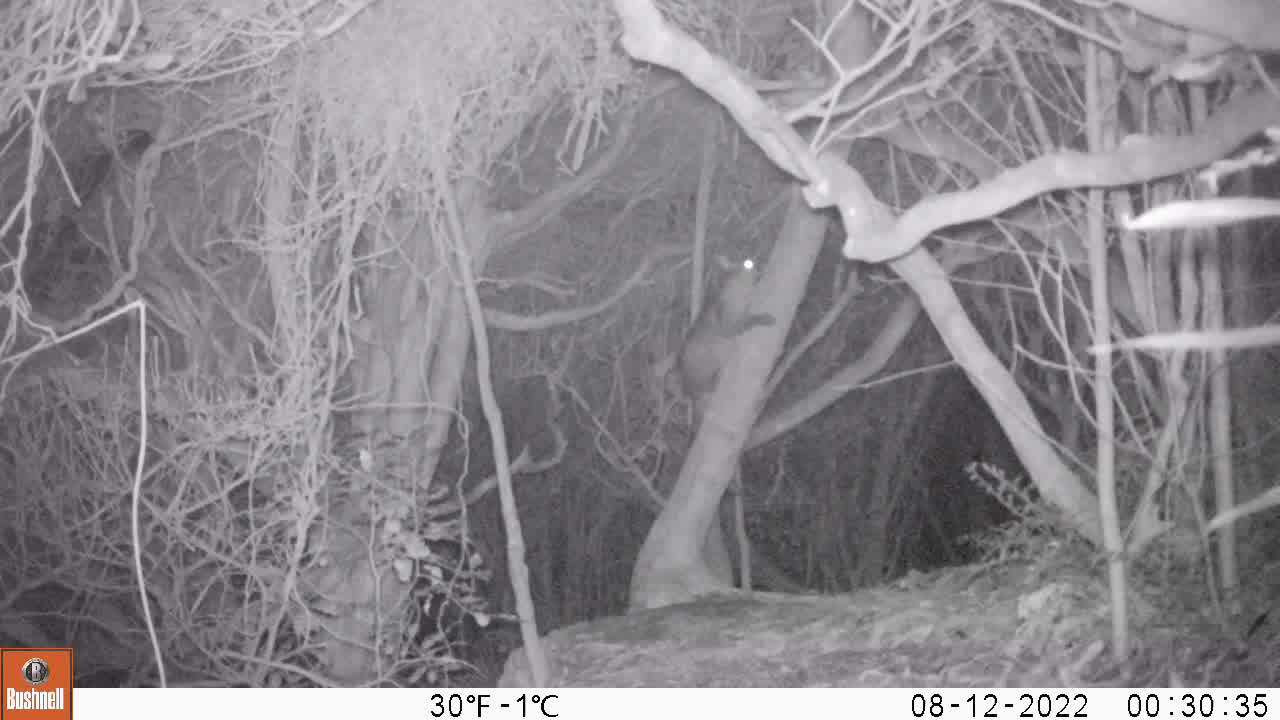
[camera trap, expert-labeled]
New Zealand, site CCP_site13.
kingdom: Animalia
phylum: Chordata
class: Mammalia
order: Diprotodontia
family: Phalangeridae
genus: Trichosurus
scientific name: Trichosurus vulpecula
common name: common brushtail possum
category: possum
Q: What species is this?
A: Possum (common brushtail possum) (Trichosurus vulpecula).